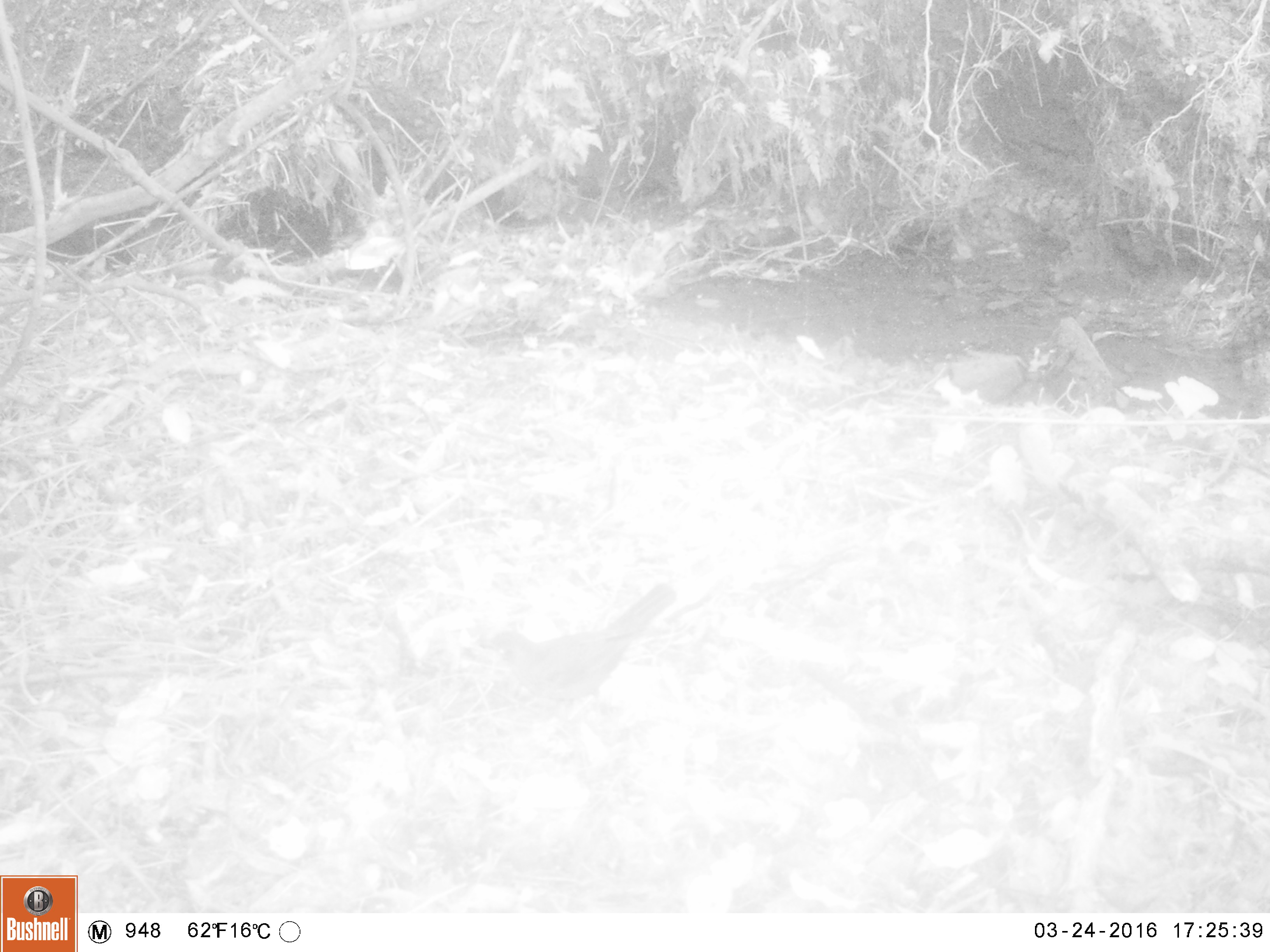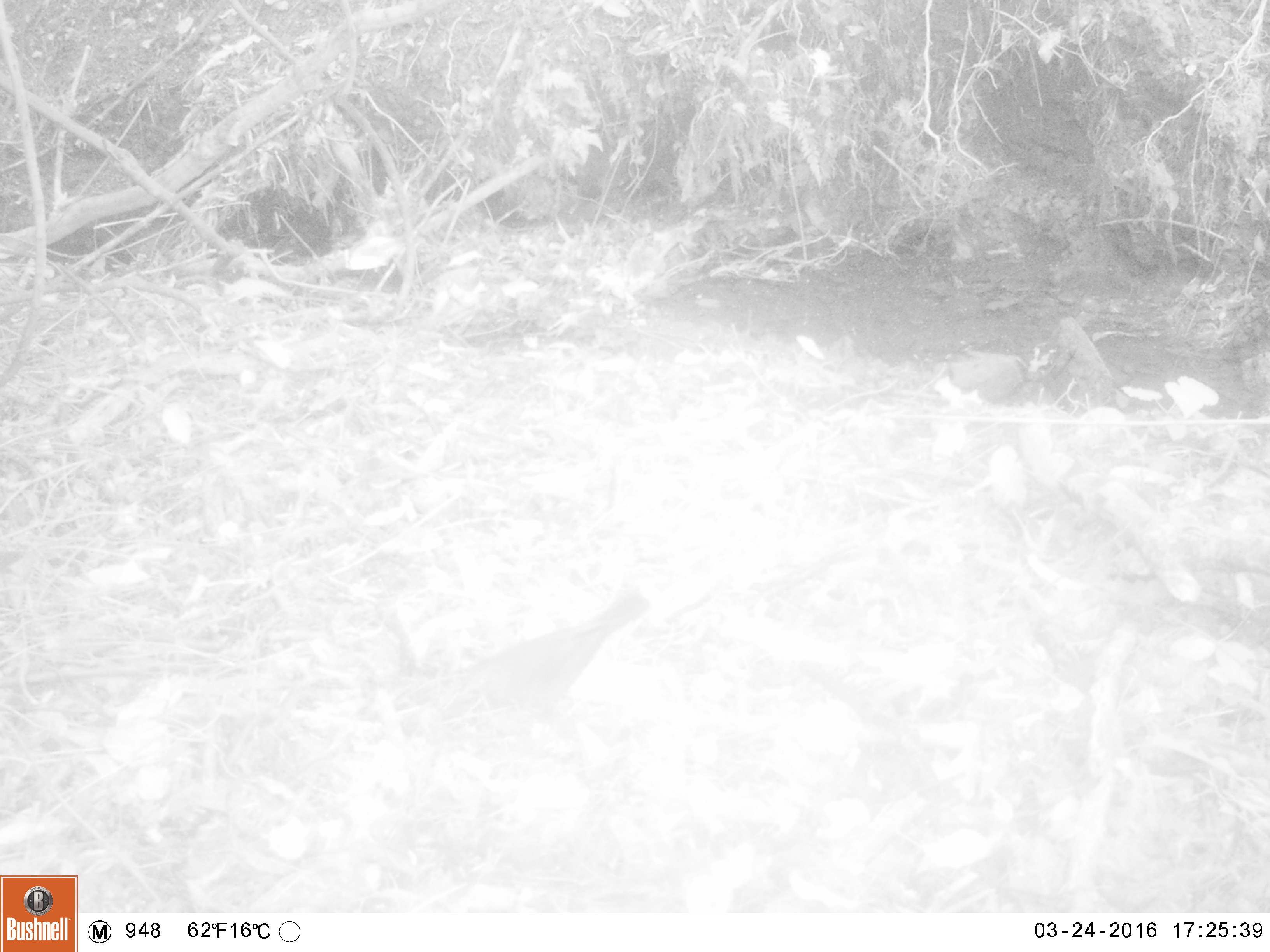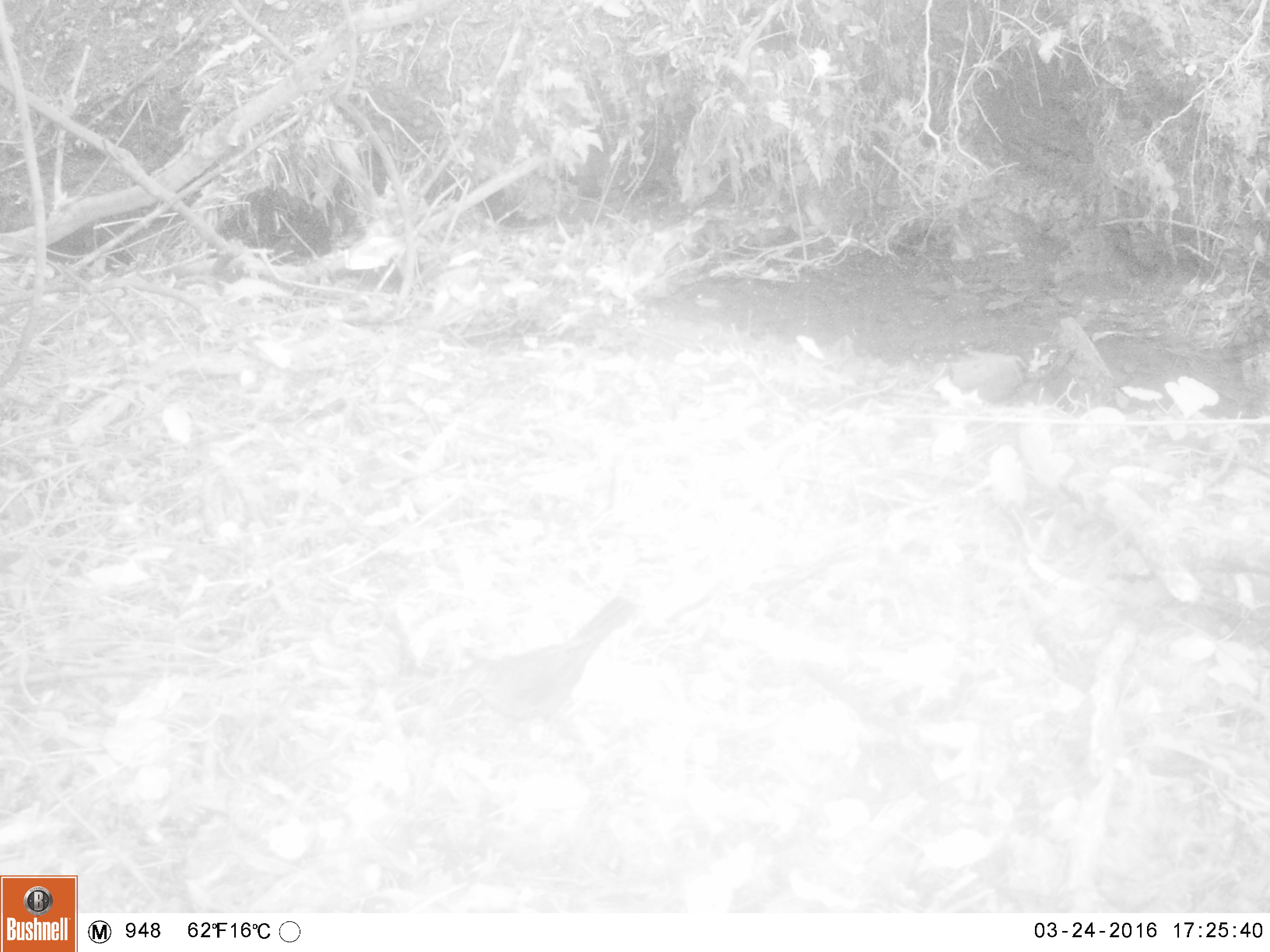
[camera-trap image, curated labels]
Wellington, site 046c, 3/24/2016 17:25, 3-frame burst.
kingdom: Animalia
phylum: Chordata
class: Aves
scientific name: Aves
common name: bird